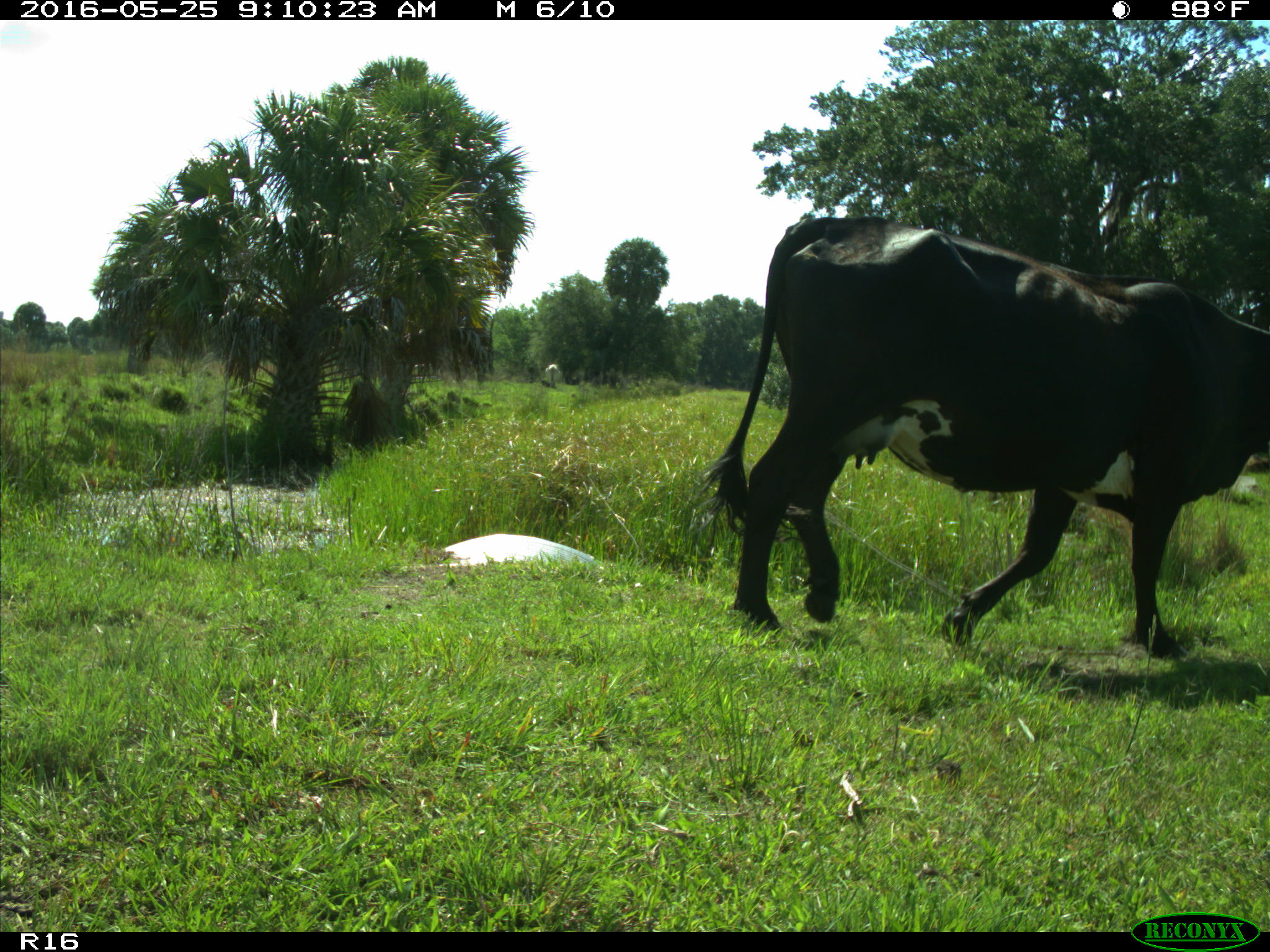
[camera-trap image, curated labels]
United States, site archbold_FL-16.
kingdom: Animalia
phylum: Chordata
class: Mammalia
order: Artiodactyla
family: Bovidae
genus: Bos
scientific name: Bos taurus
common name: domestic cow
Bos taurus (domestic cow).